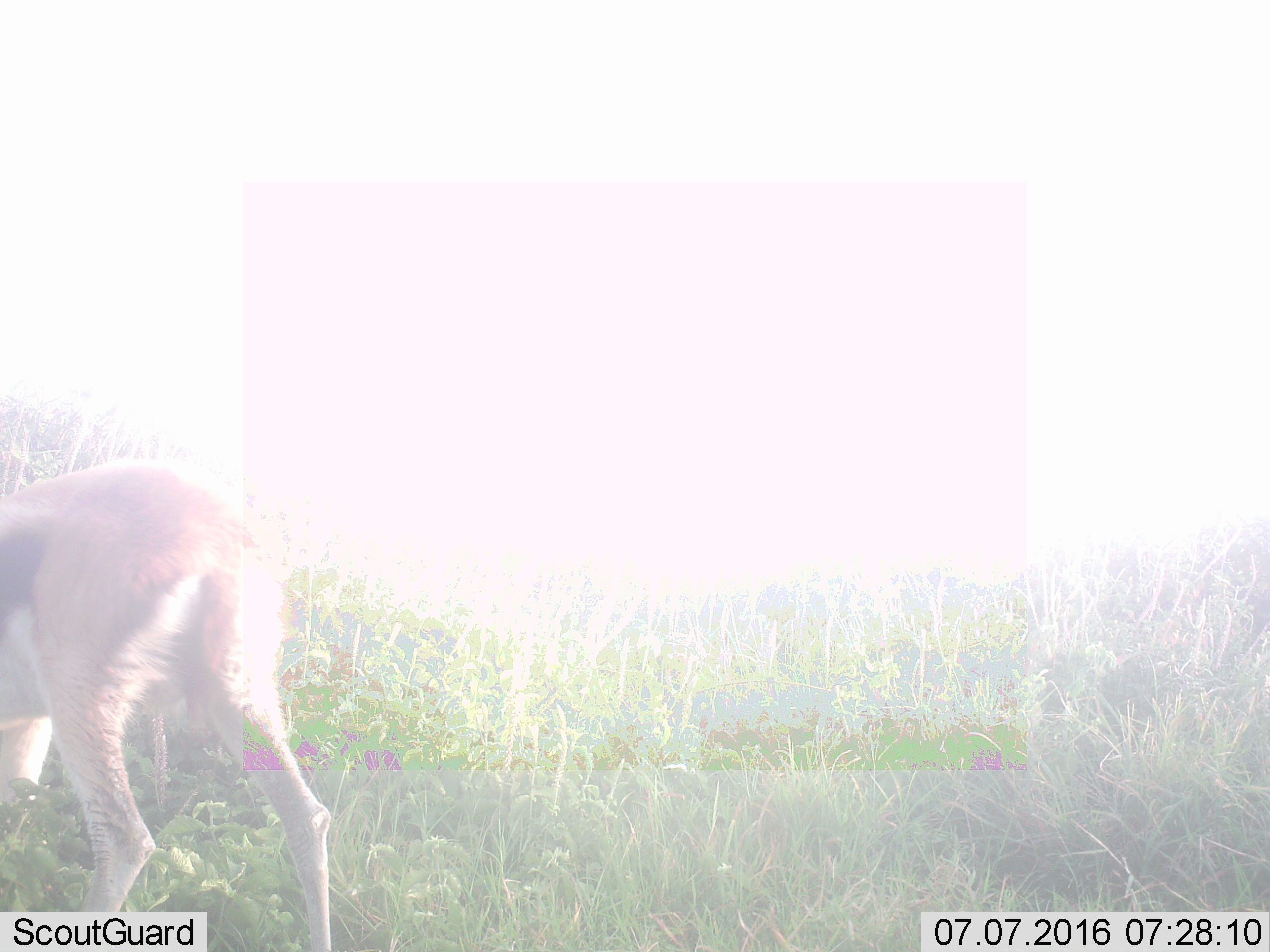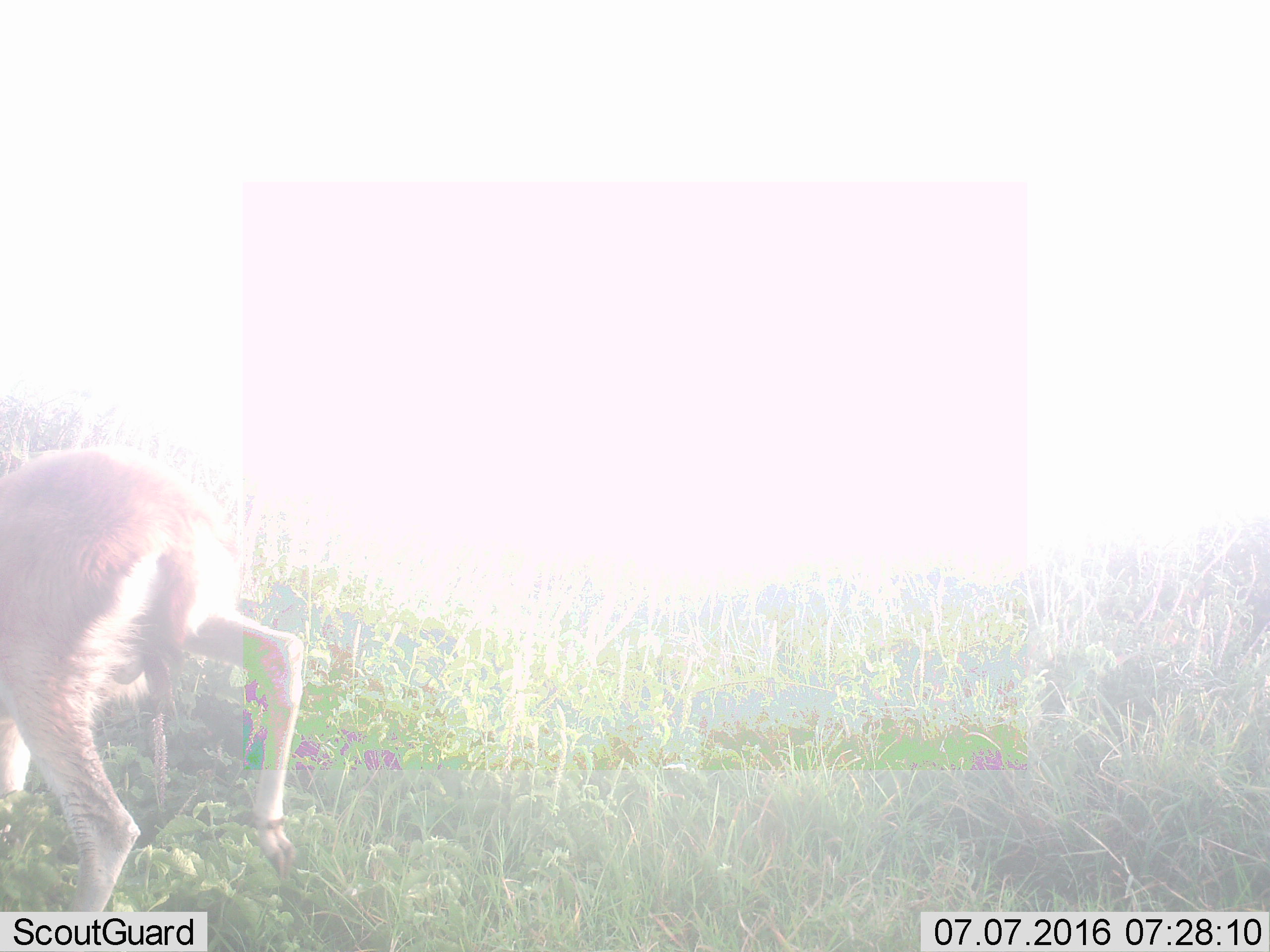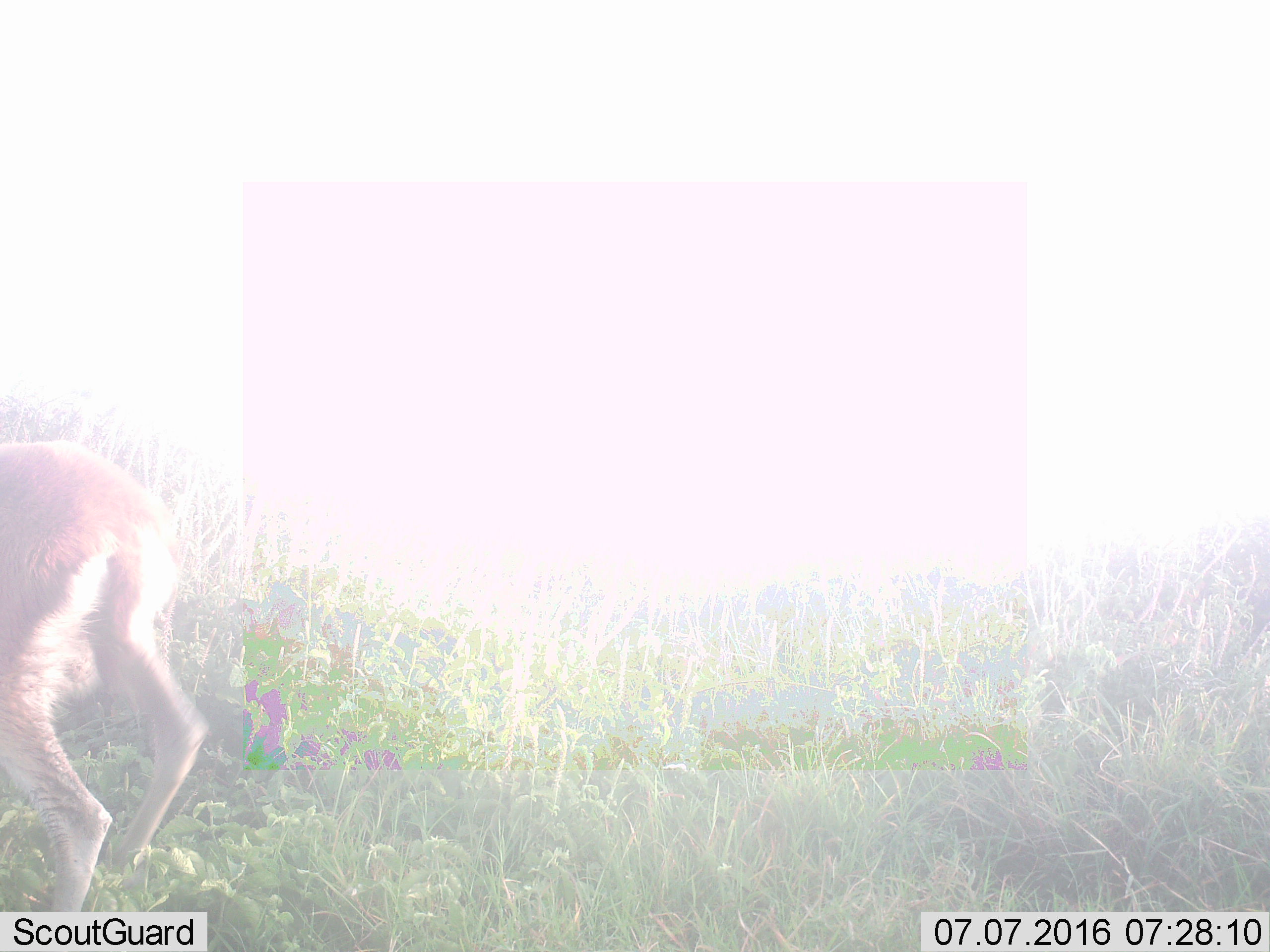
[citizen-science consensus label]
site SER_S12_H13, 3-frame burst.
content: unidentified animal